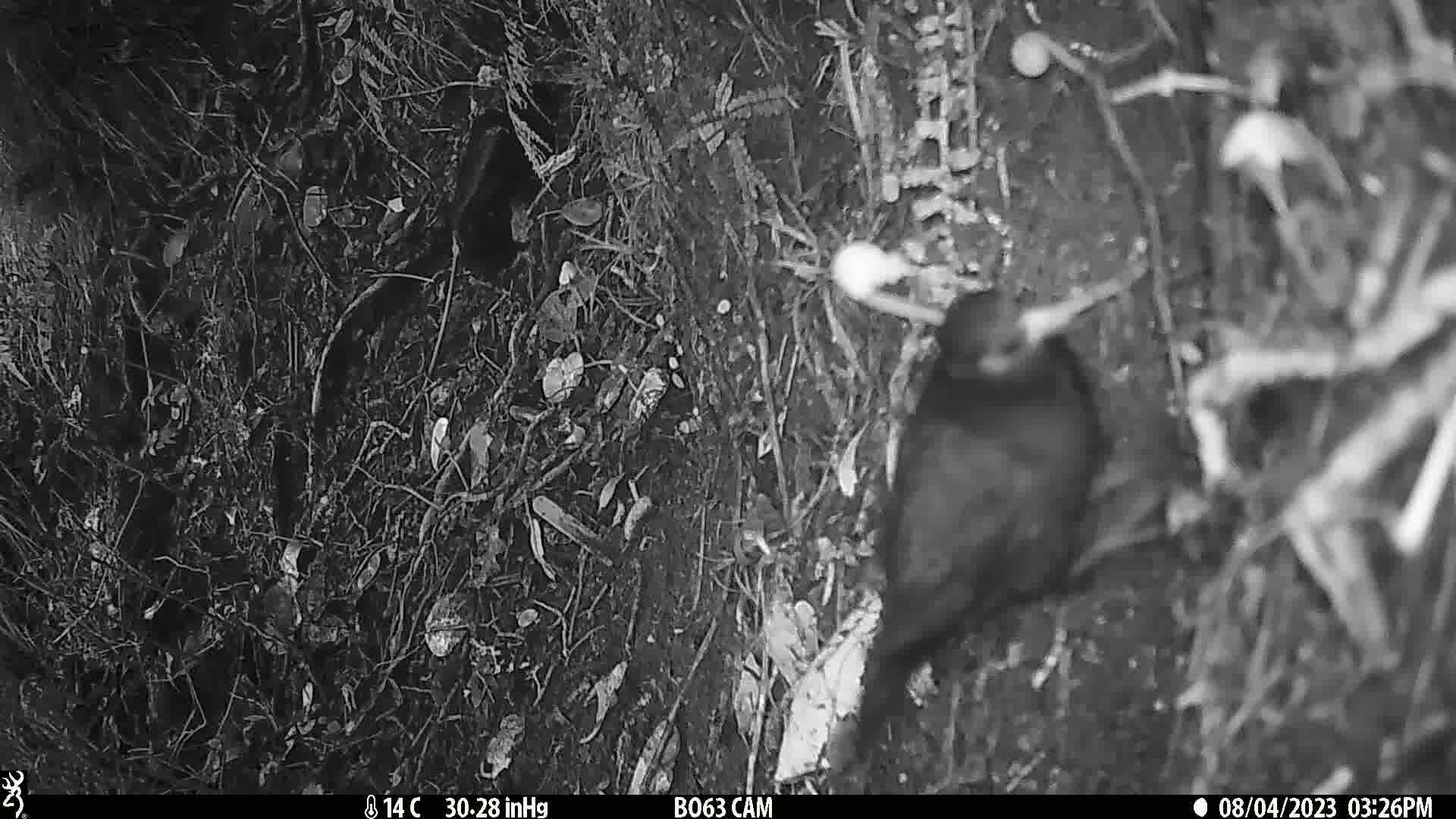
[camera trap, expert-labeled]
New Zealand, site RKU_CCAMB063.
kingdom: Animalia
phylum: Chordata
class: Aves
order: Passeriformes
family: Turdidae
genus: Turdus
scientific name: Turdus merula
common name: eurasian blackbird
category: blackbird